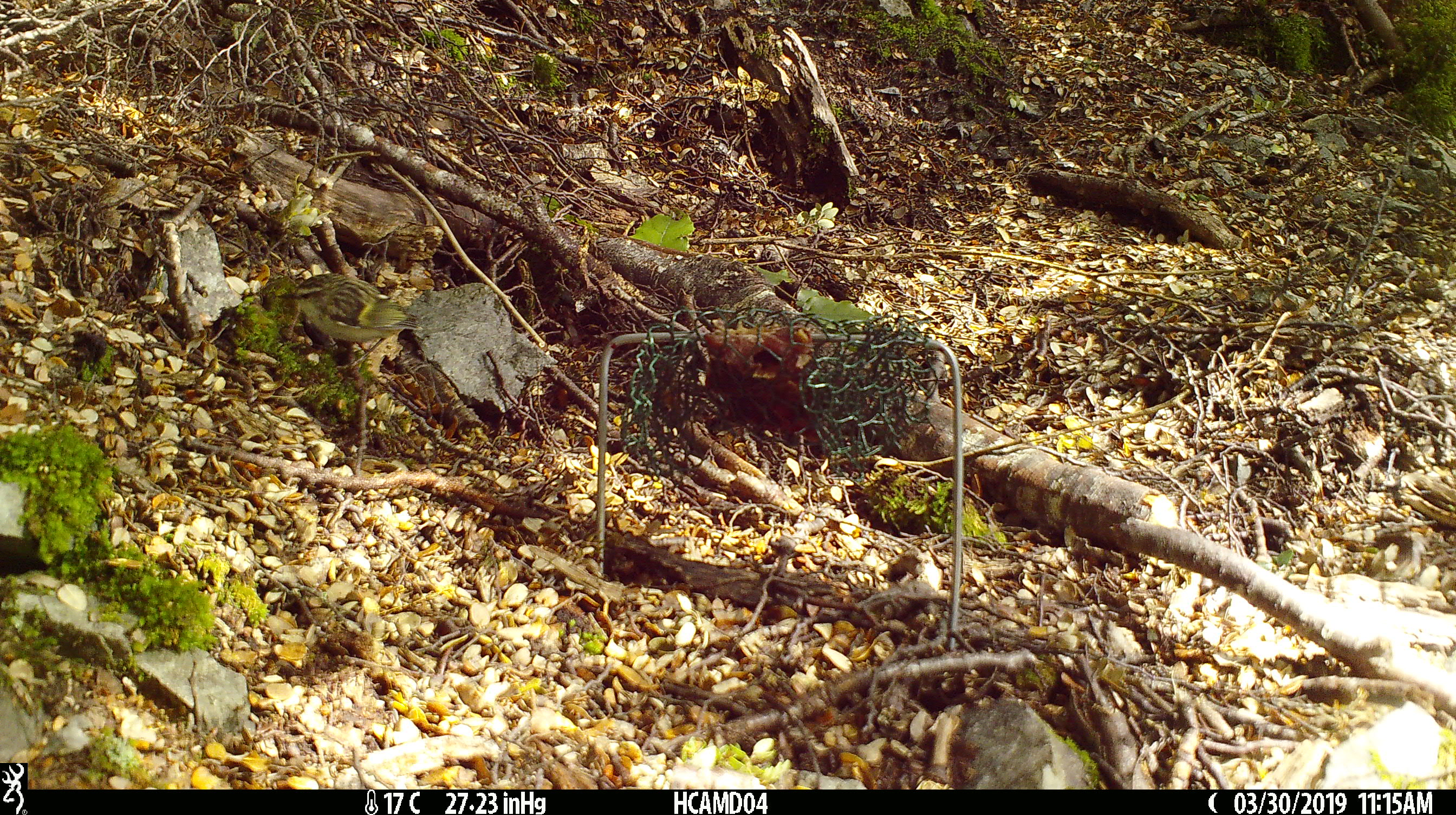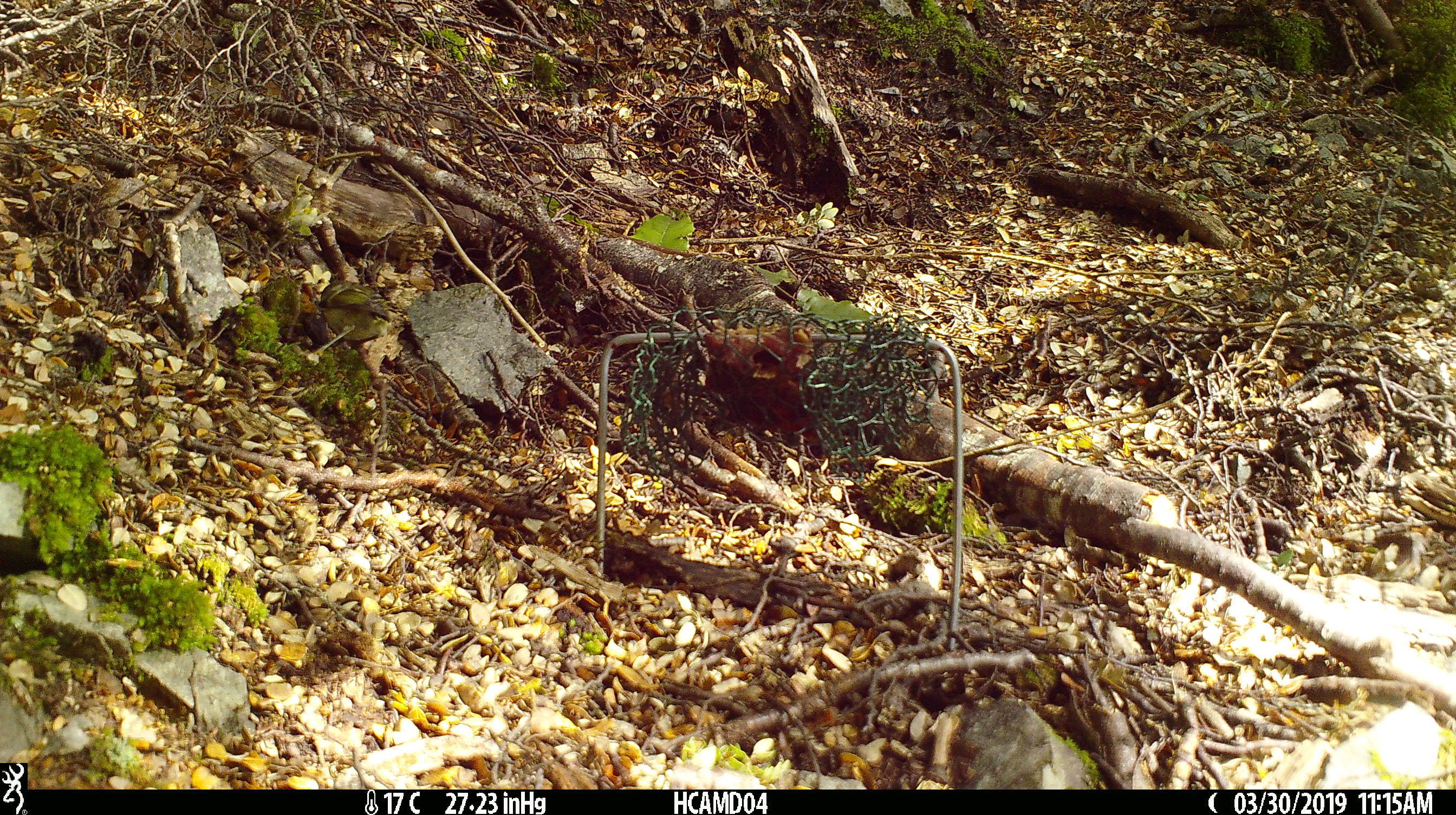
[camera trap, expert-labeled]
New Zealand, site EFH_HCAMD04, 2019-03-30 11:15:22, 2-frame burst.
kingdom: Animalia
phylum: Chordata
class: Aves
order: Passeriformes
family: Acanthisittidae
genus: Acanthisitta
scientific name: Acanthisitta chloris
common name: rifleman